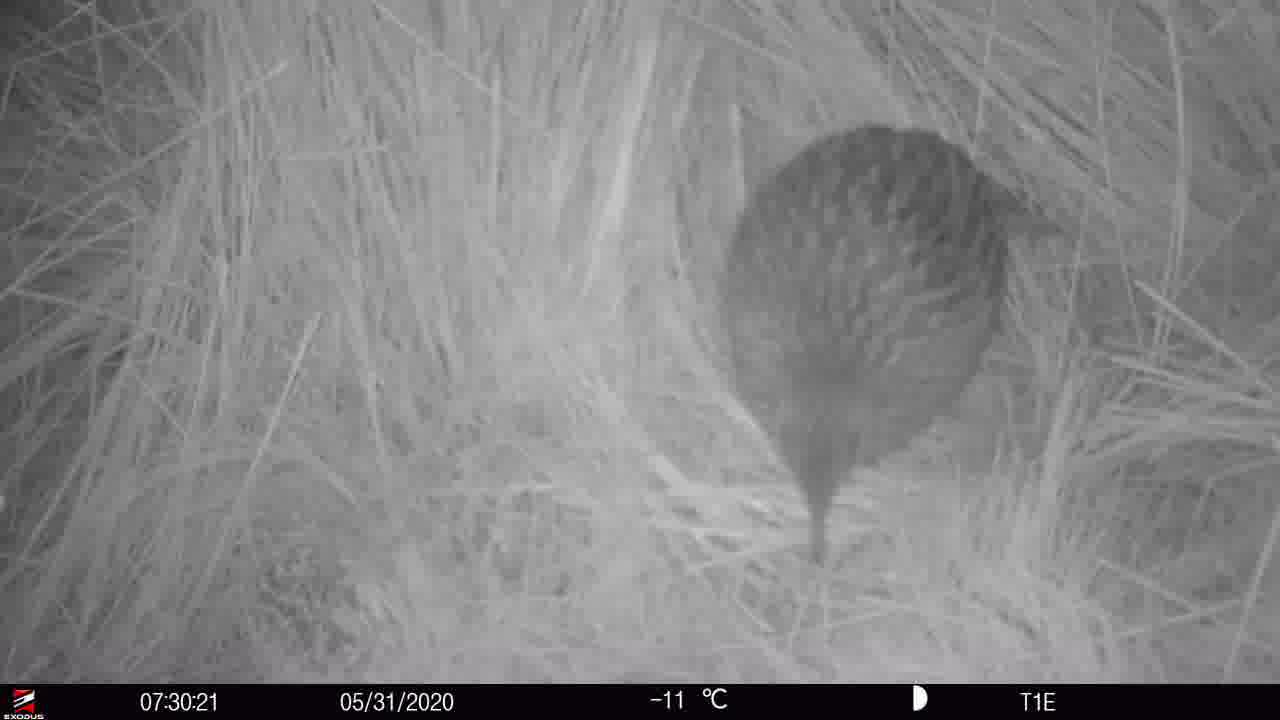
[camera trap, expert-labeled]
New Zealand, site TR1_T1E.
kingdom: Animalia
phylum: Chordata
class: Aves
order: Gruiformes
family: Rallidae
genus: Gallirallus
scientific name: Gallirallus australis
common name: weka